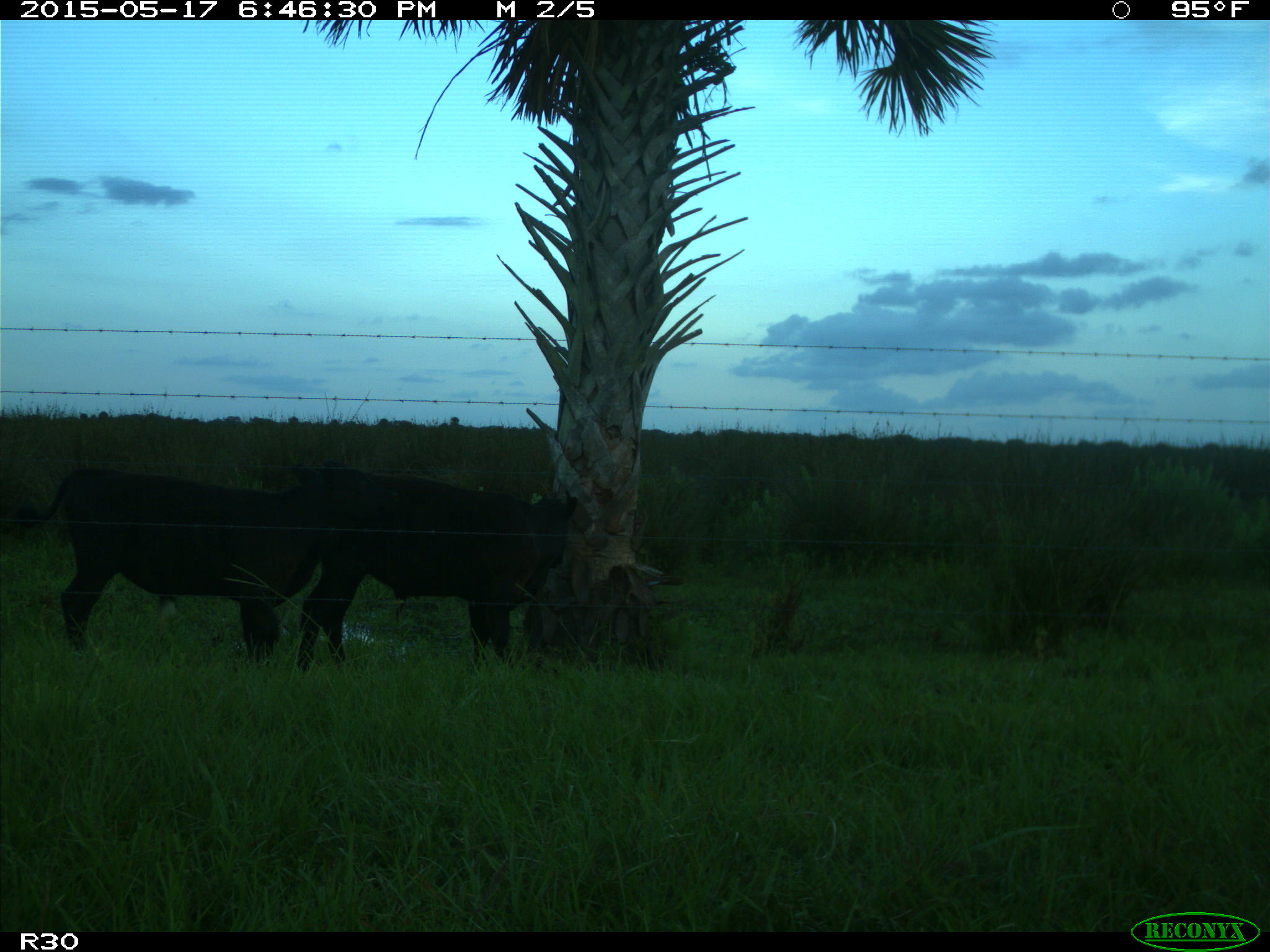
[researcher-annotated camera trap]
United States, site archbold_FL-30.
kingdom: Animalia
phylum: Chordata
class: Mammalia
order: Artiodactyla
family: Bovidae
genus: Bos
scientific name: Bos taurus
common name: domestic cow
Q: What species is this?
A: Bos taurus (domestic cow).